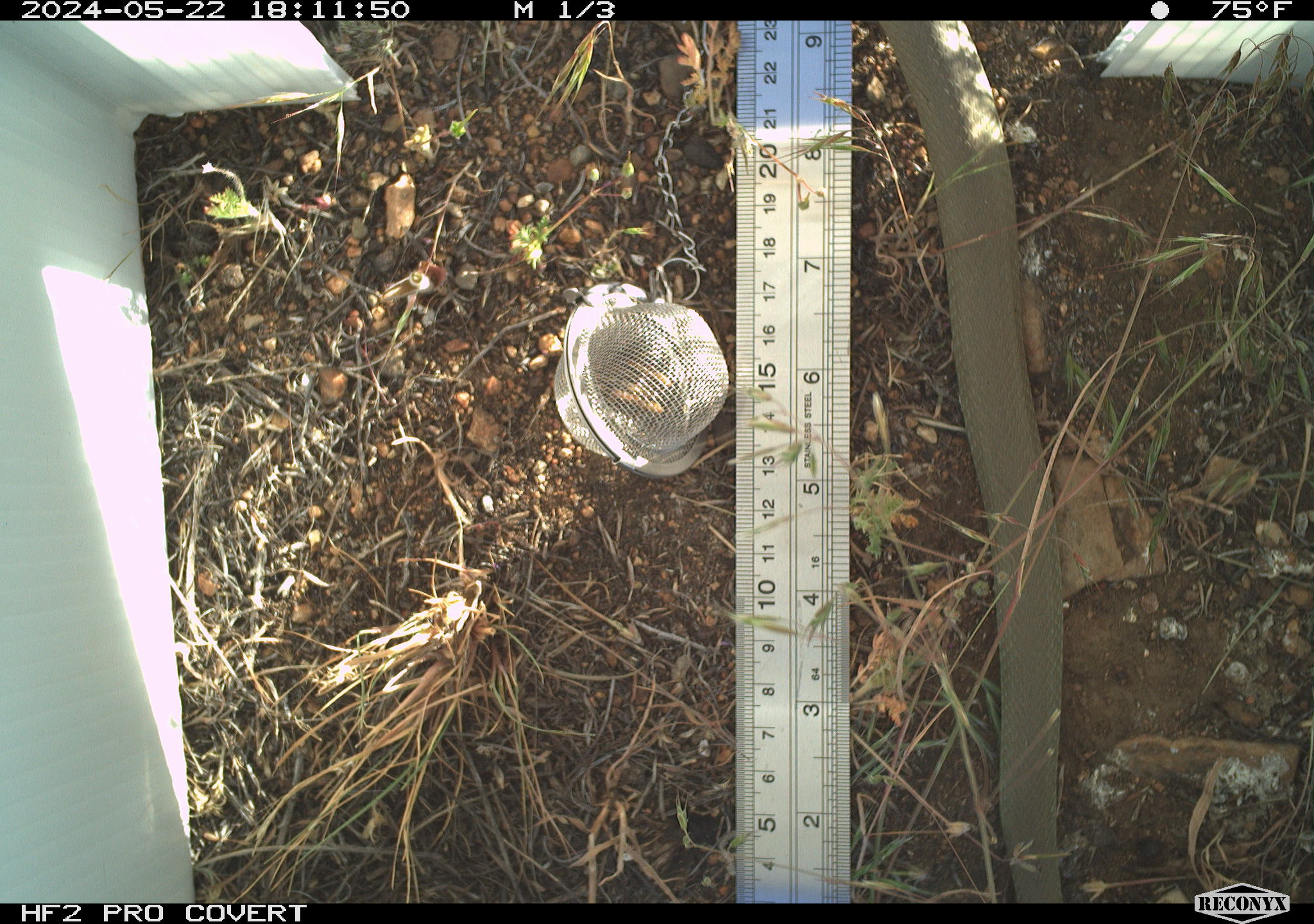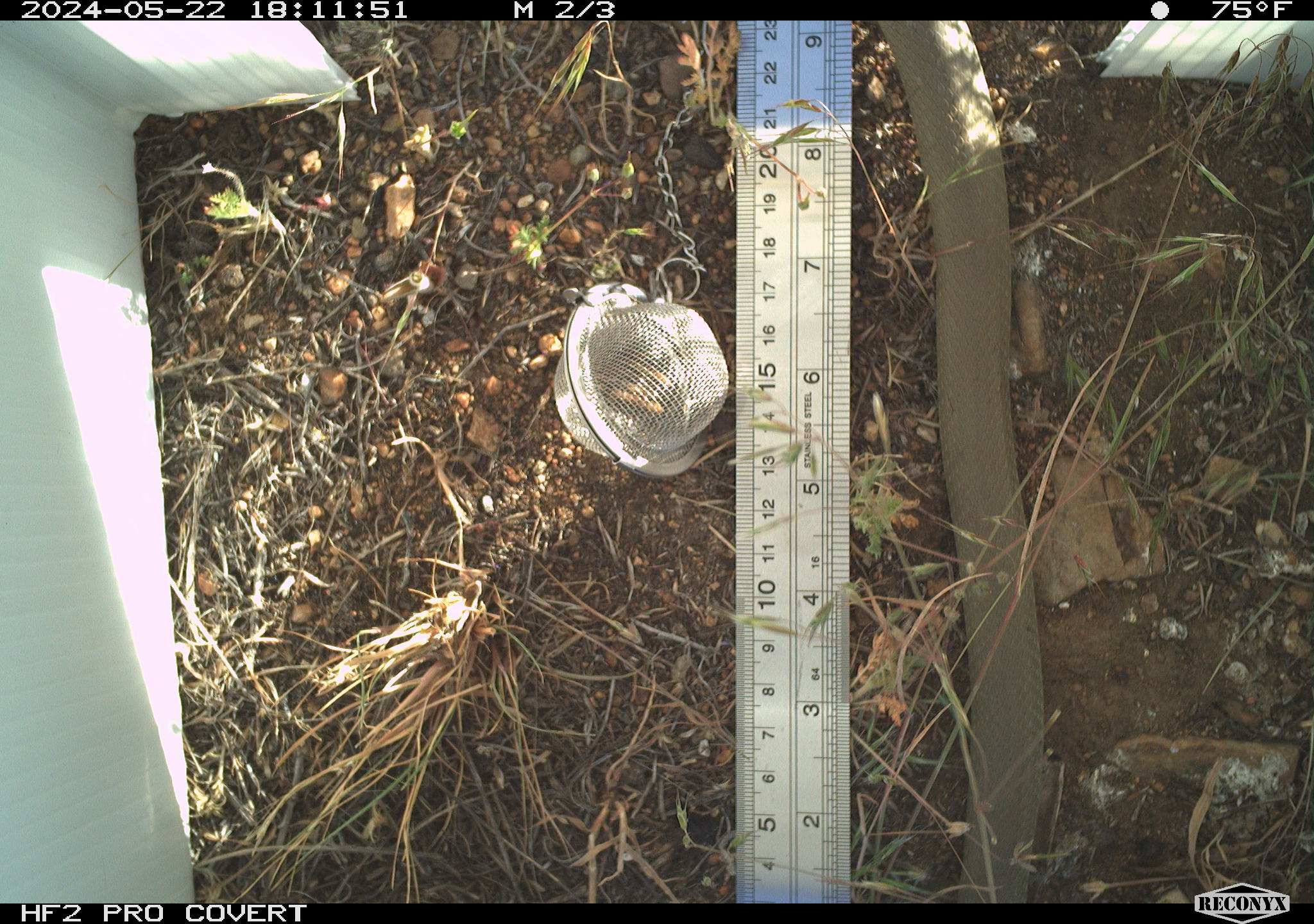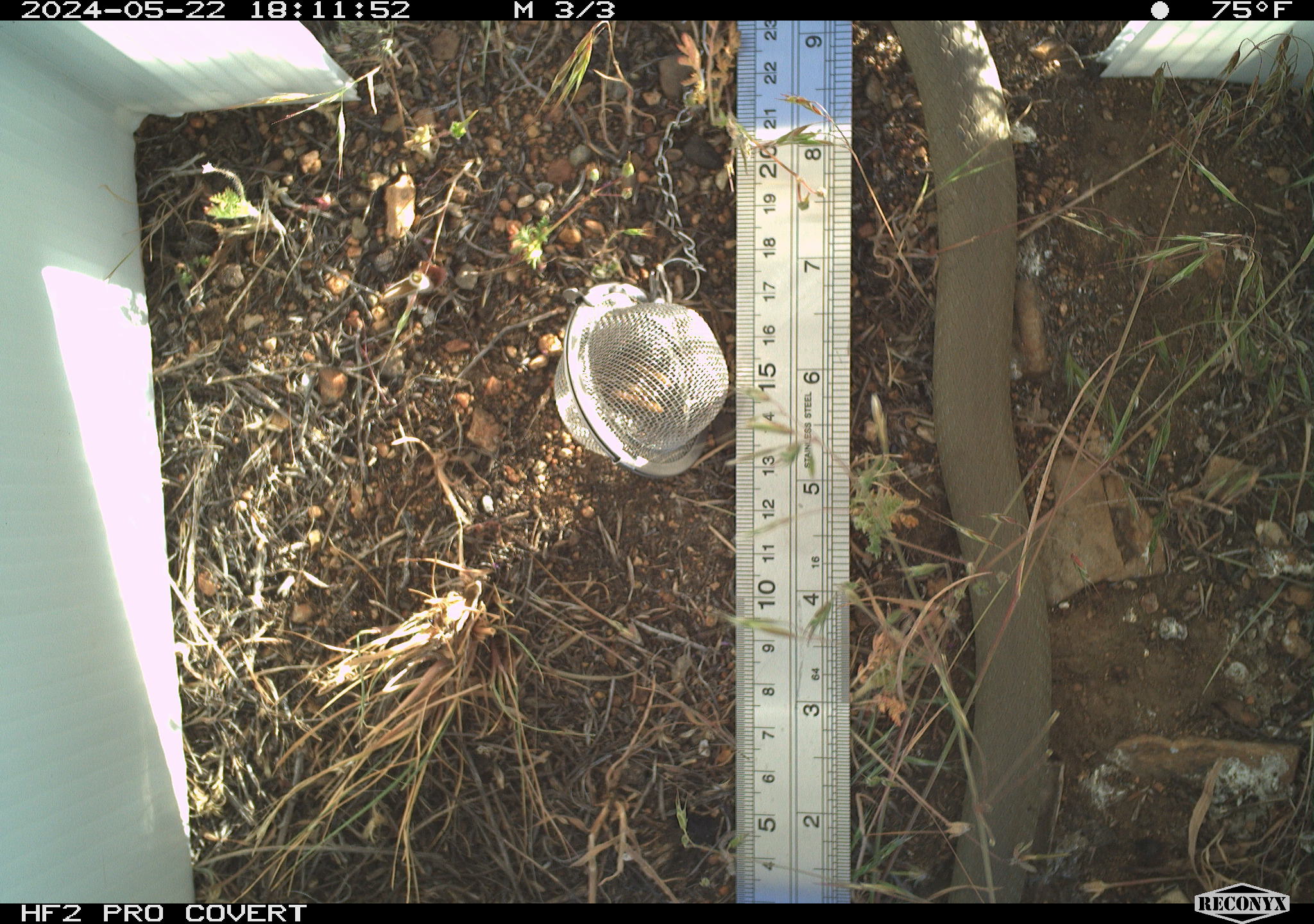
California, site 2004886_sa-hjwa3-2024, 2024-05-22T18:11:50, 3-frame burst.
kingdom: Animalia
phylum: Chordata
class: Reptilia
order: Squamata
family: Colubridae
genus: Coluber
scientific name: Coluber constrictor mormon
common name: western yellow-bellied racer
Western yellow-bellied racer (Coluber constrictor mormon).